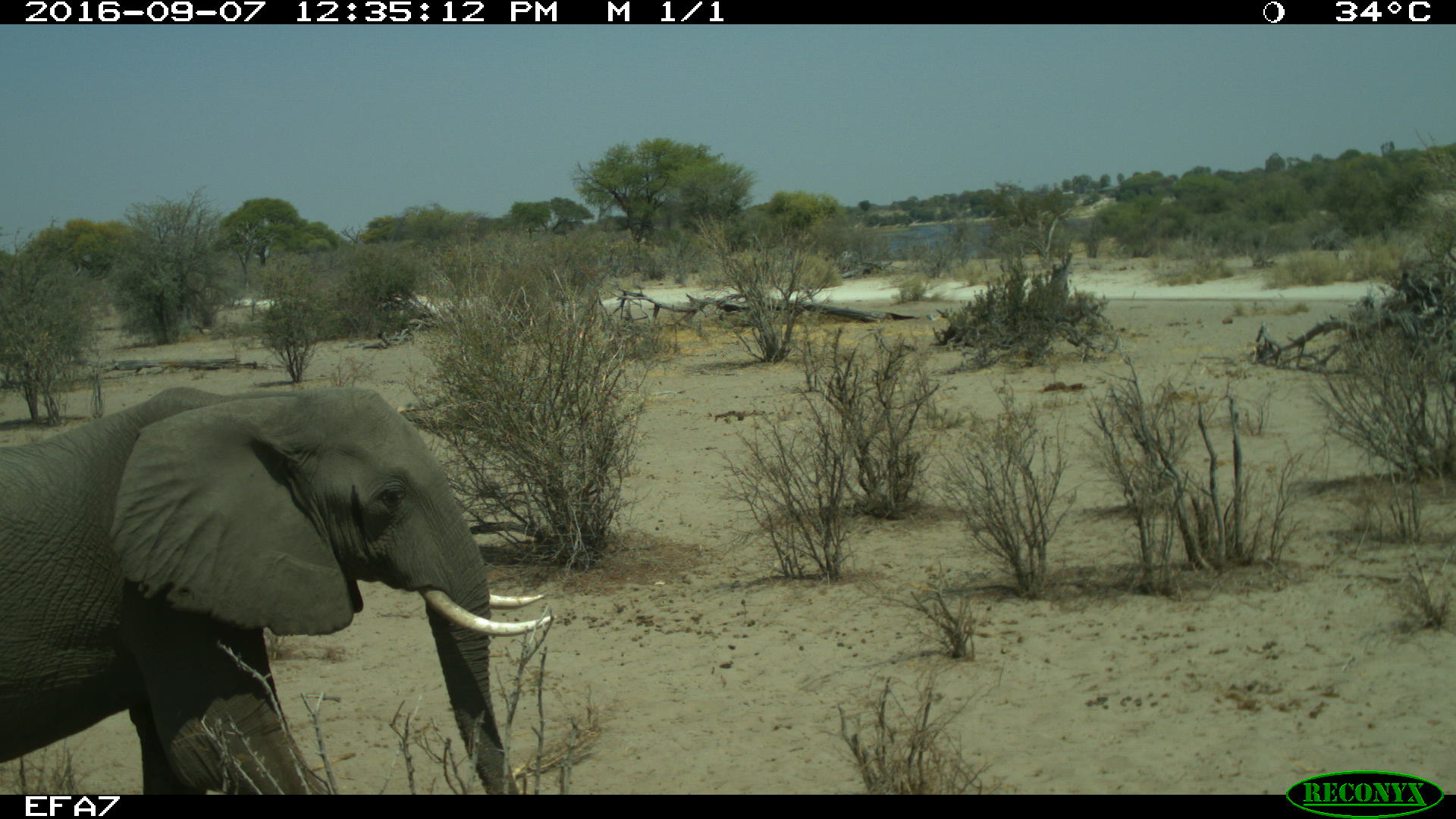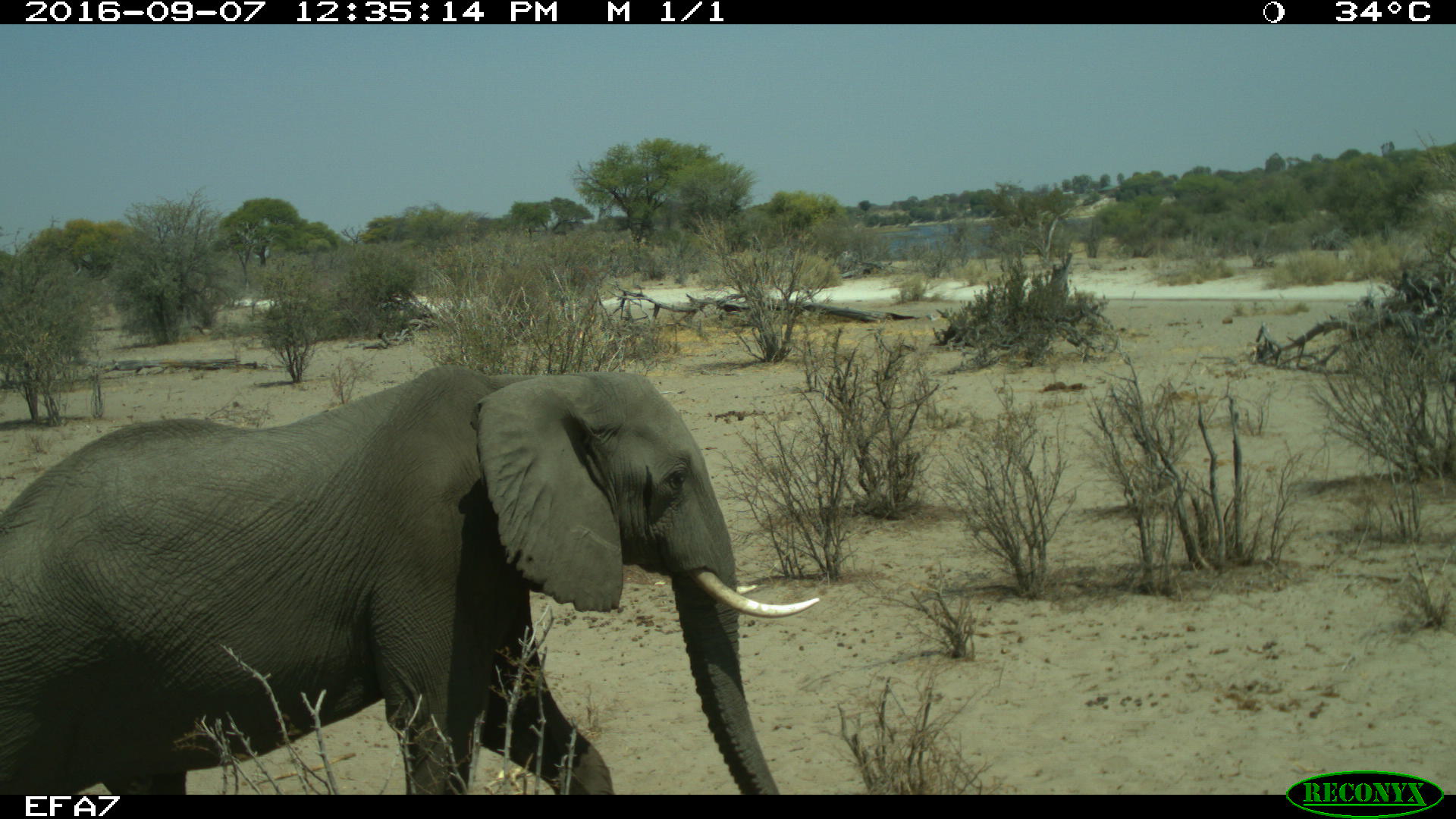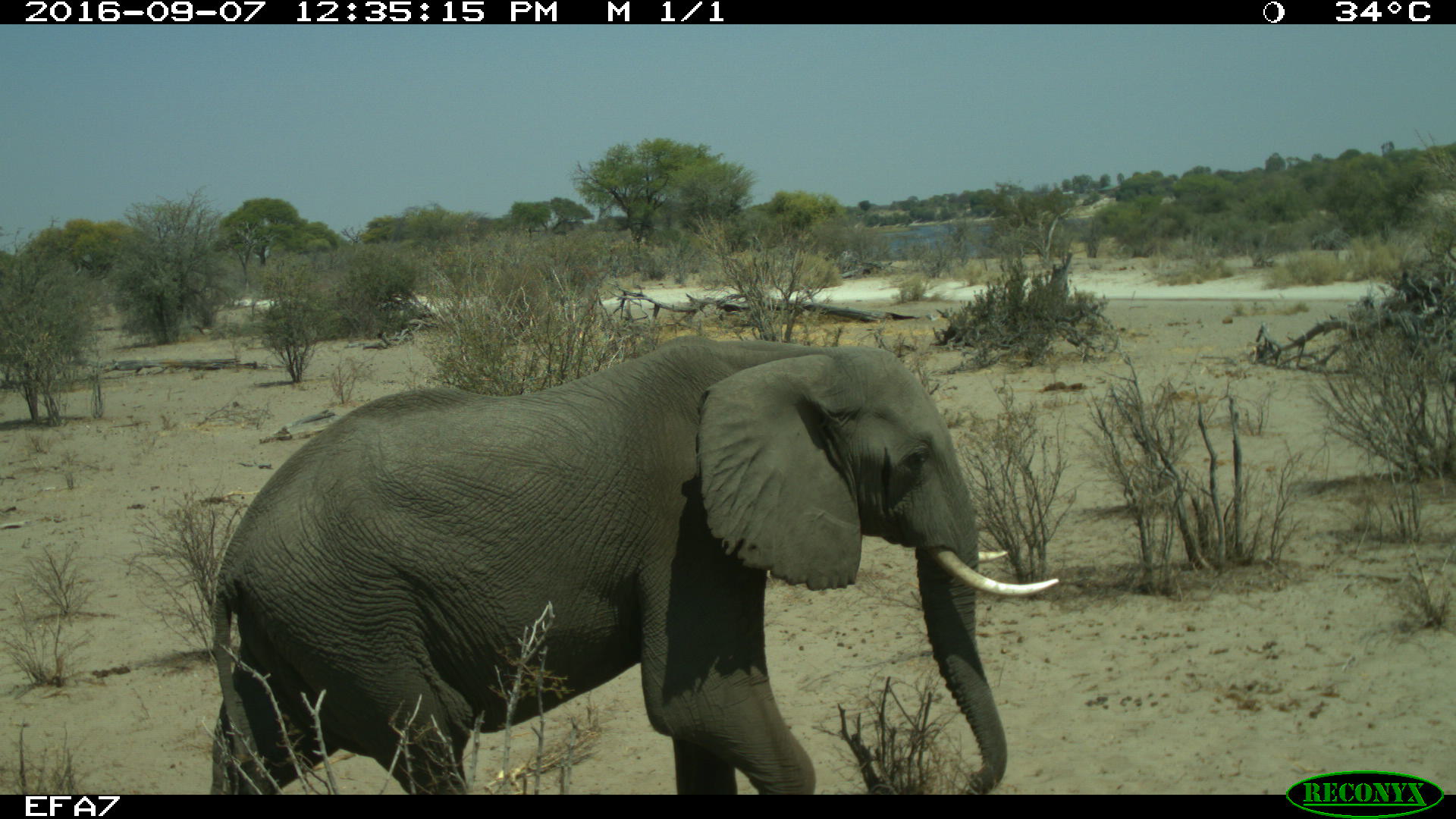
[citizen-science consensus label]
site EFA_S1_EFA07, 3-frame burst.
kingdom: Animalia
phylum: Chordata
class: Mammalia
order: Proboscidea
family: Elephantidae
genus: Loxodonta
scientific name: Loxodonta africana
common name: african bush elephant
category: elephant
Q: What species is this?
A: Elephant (african bush elephant) (Loxodonta africana).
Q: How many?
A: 1.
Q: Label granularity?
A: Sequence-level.